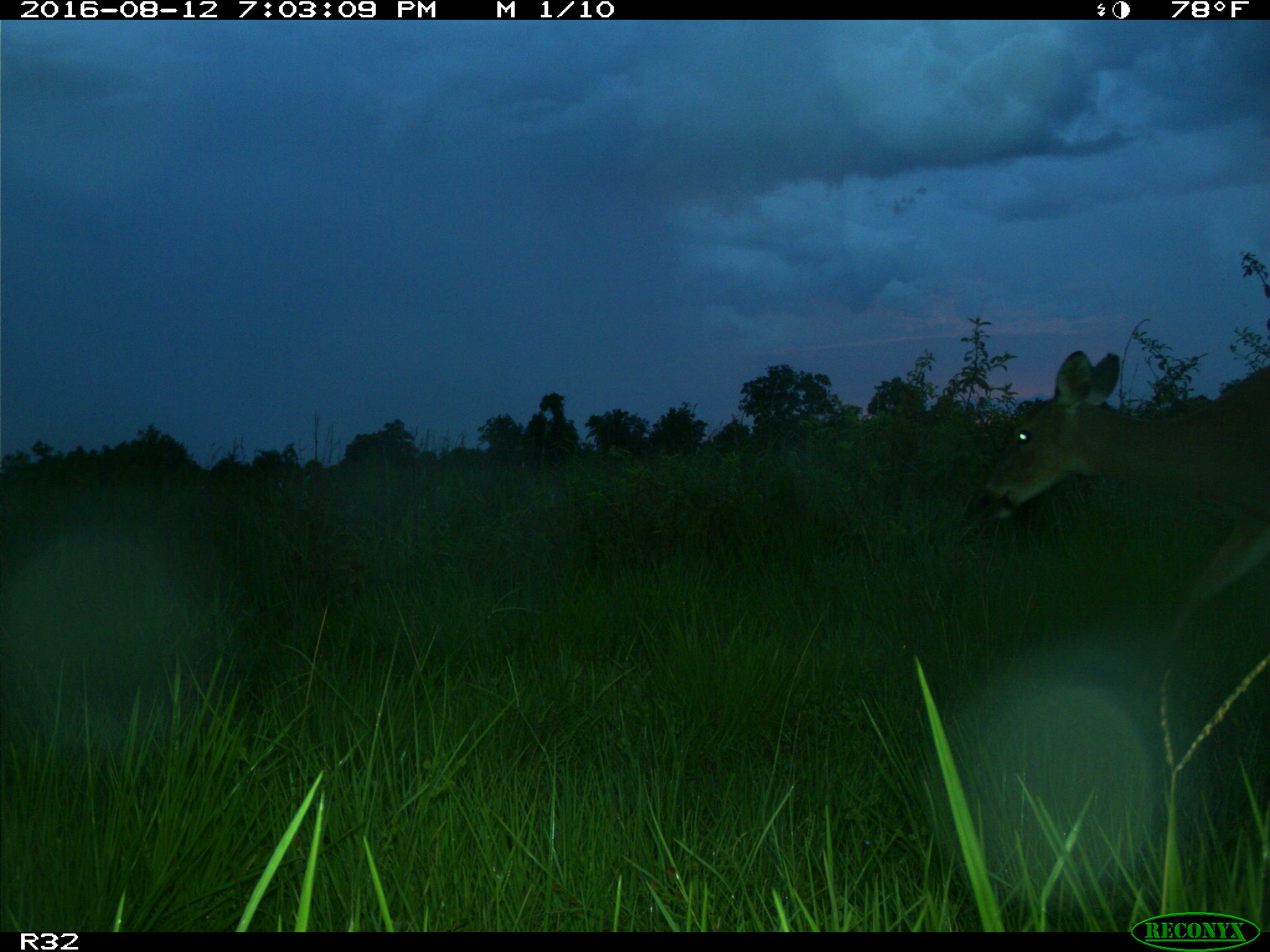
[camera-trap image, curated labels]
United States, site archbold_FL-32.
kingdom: Animalia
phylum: Chordata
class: Mammalia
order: Artiodactyla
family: Cervidae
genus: Odocoileus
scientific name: Odocoileus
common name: deer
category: unidentified deer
Unidentified deer (deer) (Odocoileus).